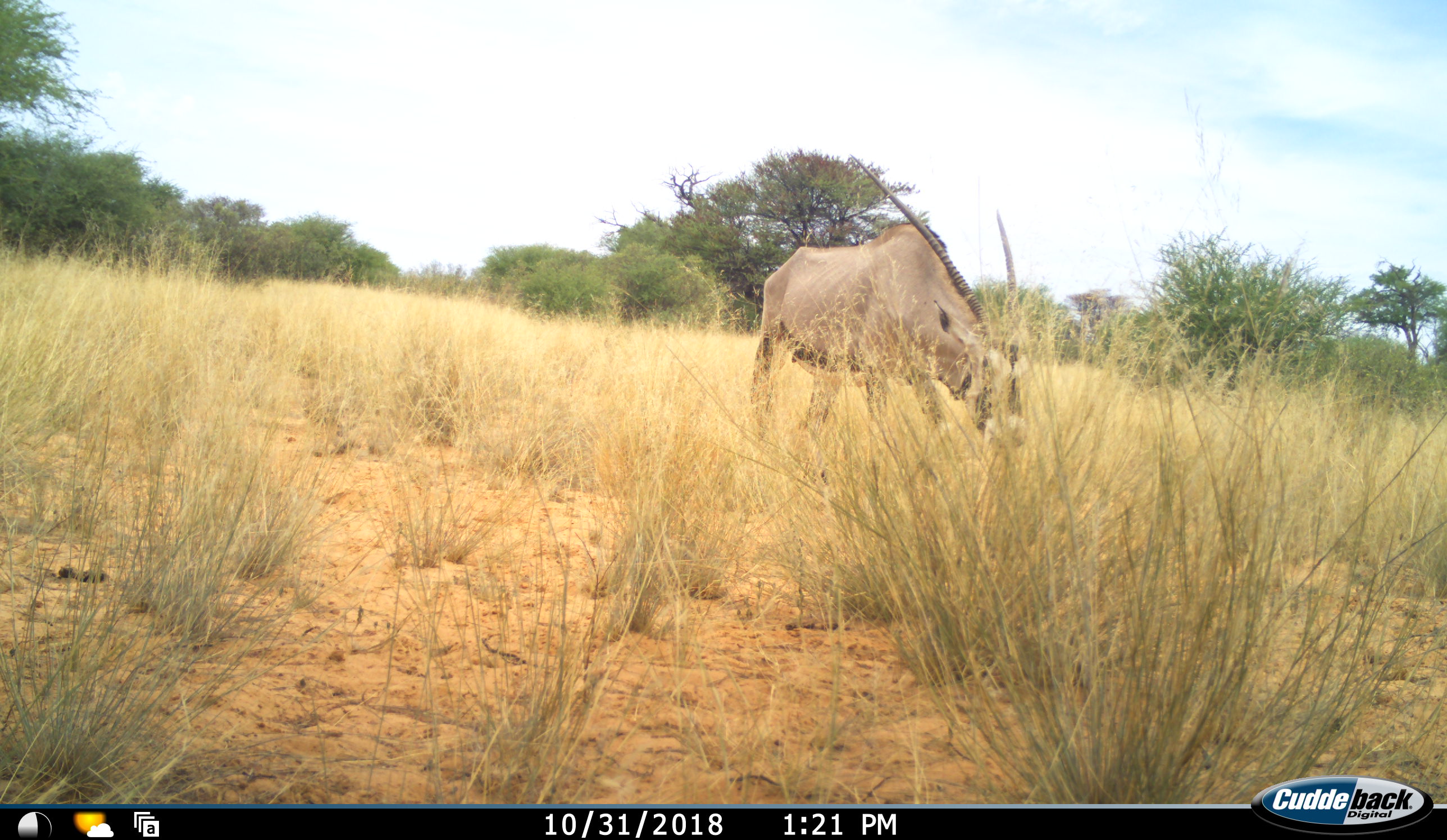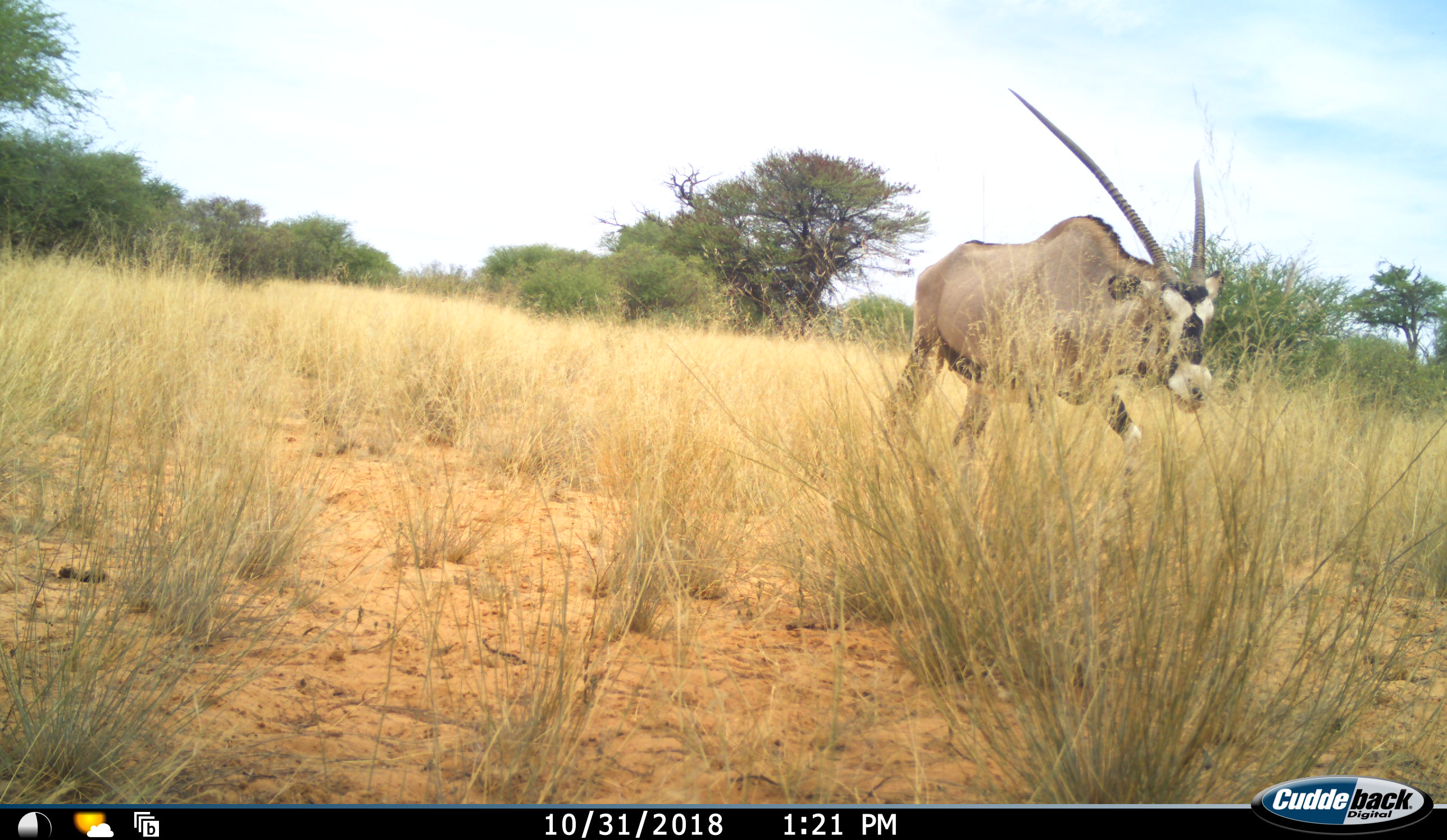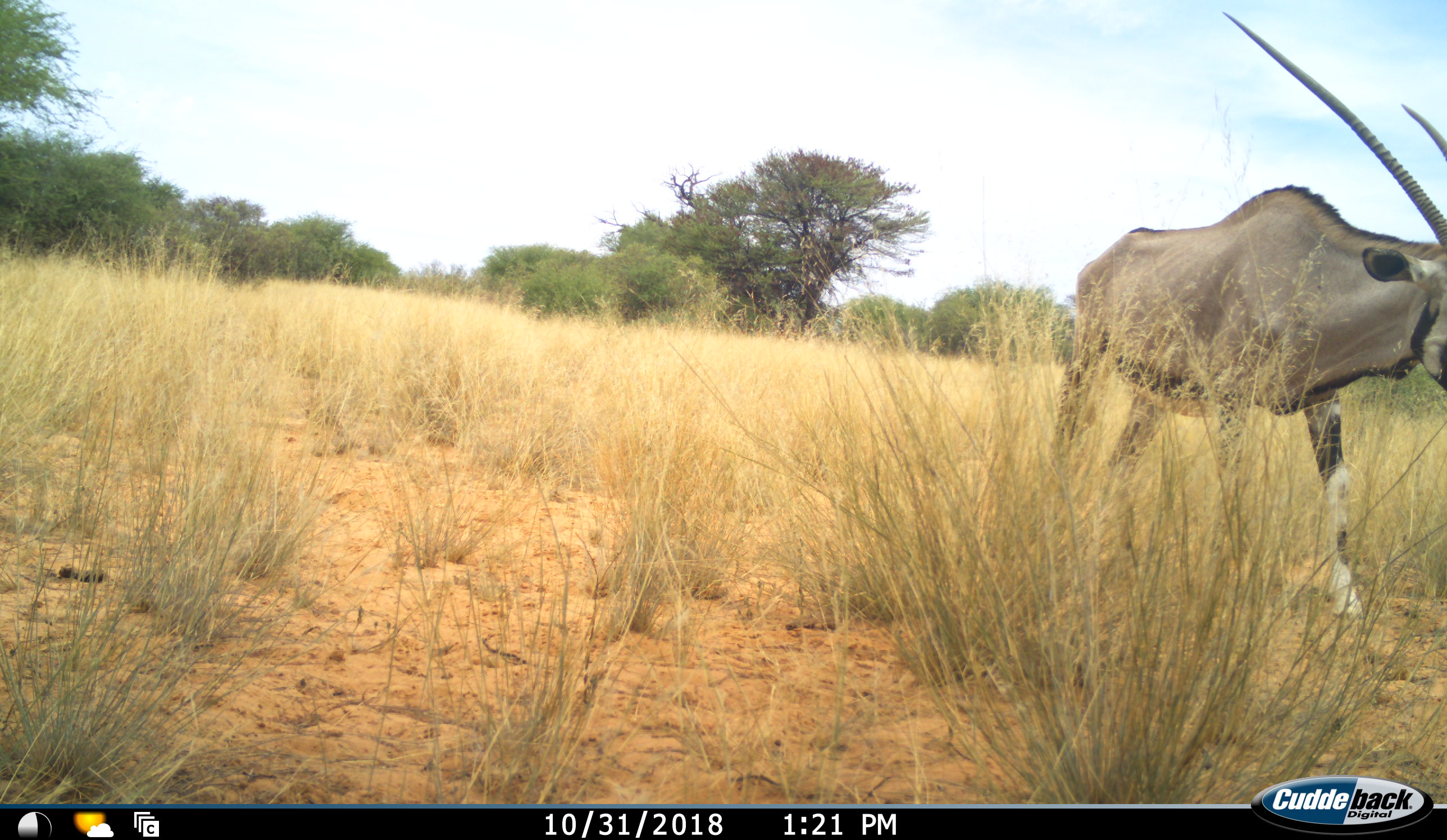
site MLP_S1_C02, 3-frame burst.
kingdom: Animalia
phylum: Chordata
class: Mammalia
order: Artiodactyla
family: Bovidae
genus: Oryx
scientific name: Oryx gazella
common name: gemsbok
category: oryx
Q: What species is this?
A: Oryx (gemsbok) (Oryx gazella).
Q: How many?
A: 1.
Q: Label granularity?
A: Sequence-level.